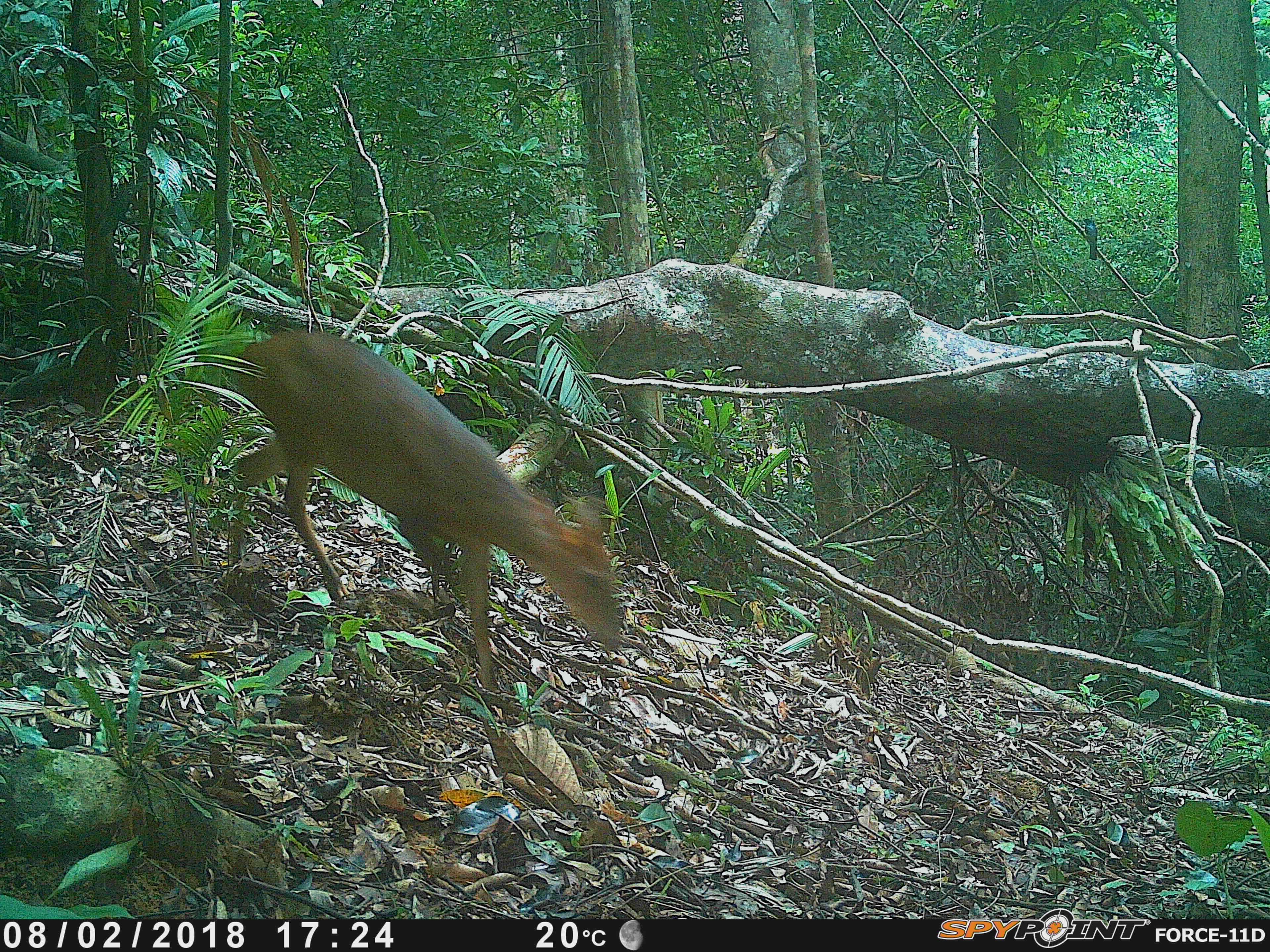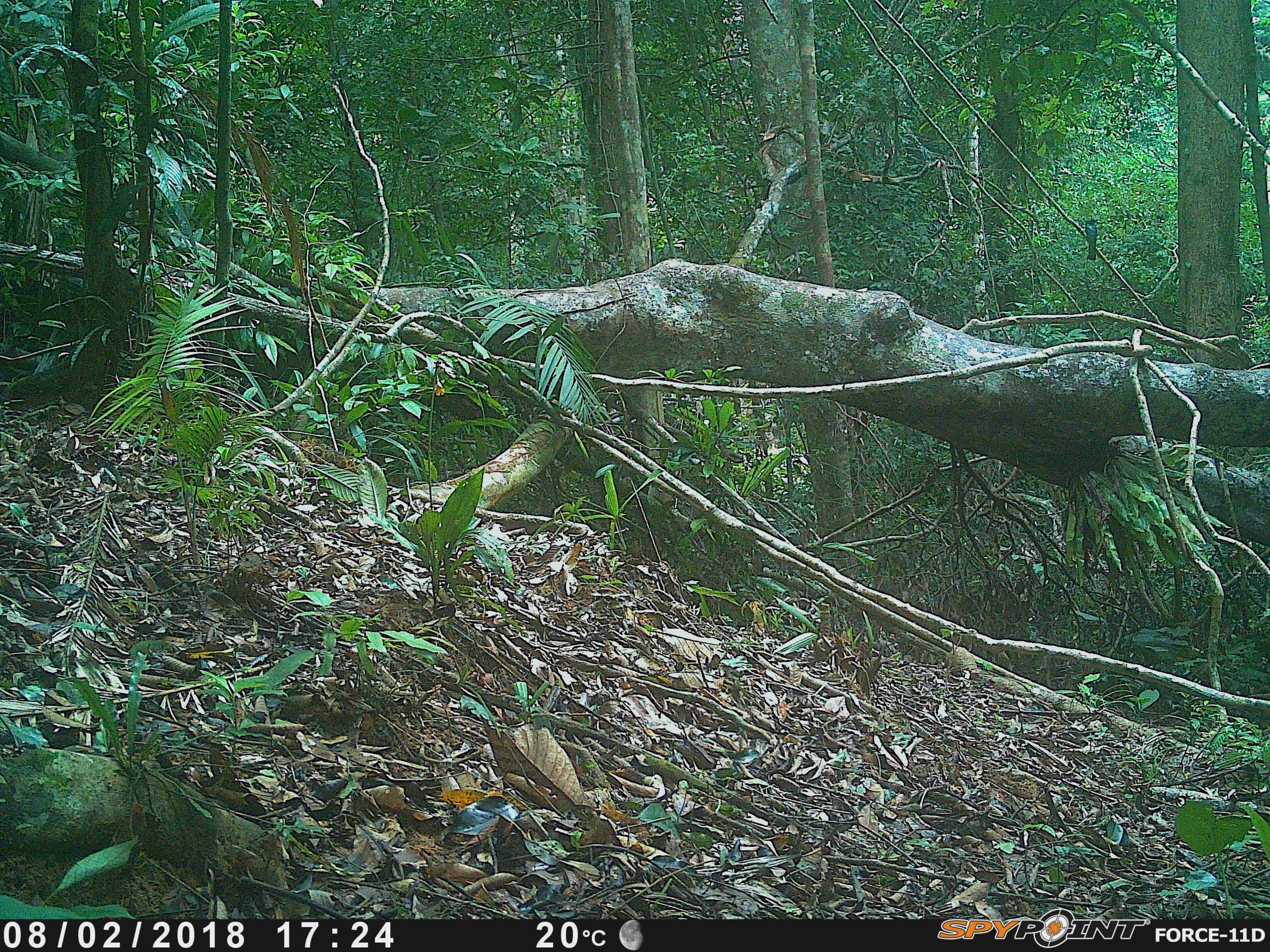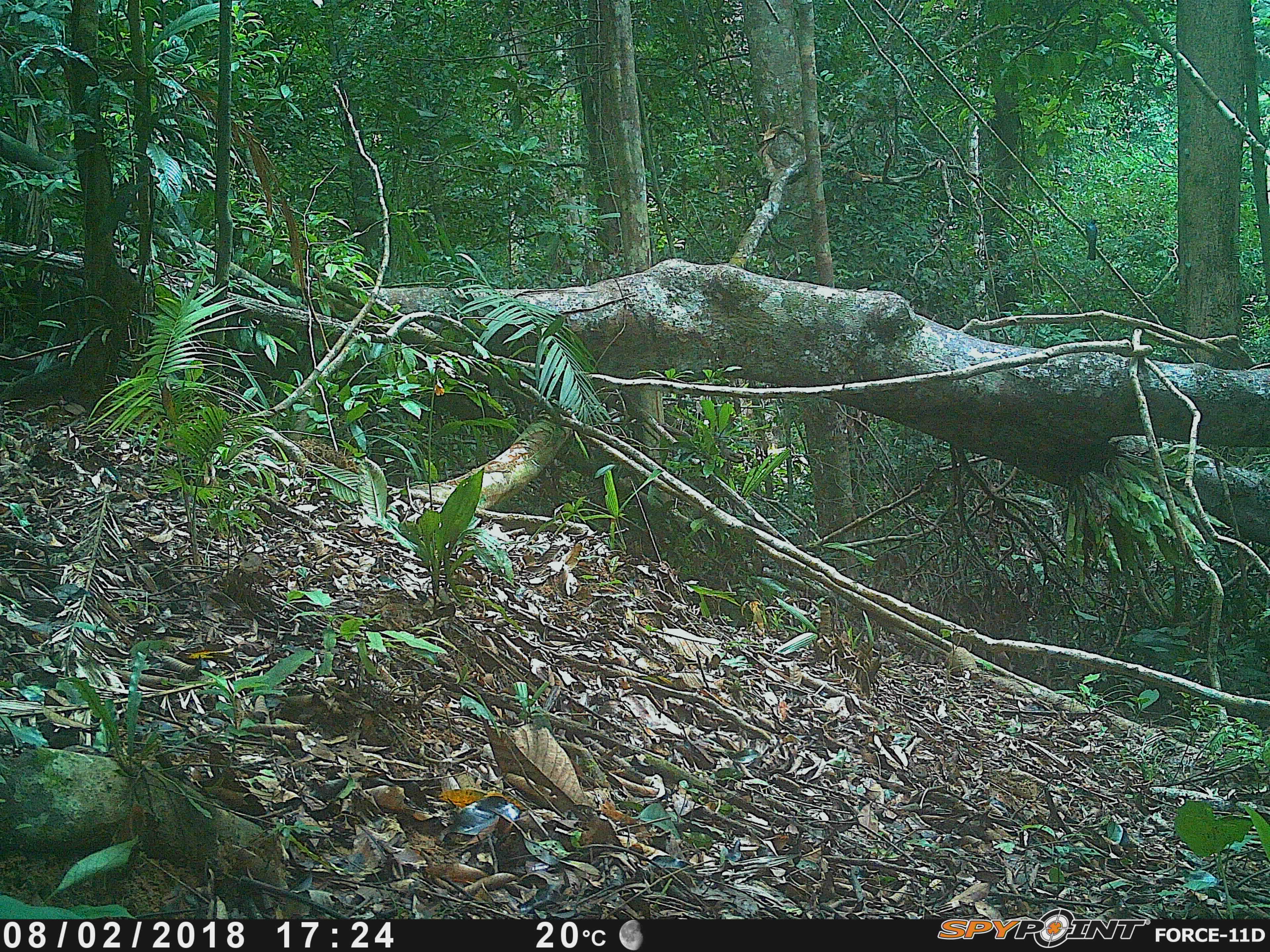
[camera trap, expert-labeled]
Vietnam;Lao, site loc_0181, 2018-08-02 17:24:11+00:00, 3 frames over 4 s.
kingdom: Animalia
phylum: Chordata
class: Mammalia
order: Artiodactyla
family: Cervidae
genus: Muntiacus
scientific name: Muntiacus vuquangensis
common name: large-antlered muntjac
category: large antlered muntjac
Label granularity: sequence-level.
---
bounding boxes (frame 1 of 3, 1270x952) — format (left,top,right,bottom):
large antlered muntjac: (218,327,624,694)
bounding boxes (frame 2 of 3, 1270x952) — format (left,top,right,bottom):
large antlered muntjac: (1080,218,1098,262)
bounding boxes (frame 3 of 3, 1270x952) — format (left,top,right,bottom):
large antlered muntjac: (1085,219,1097,260)